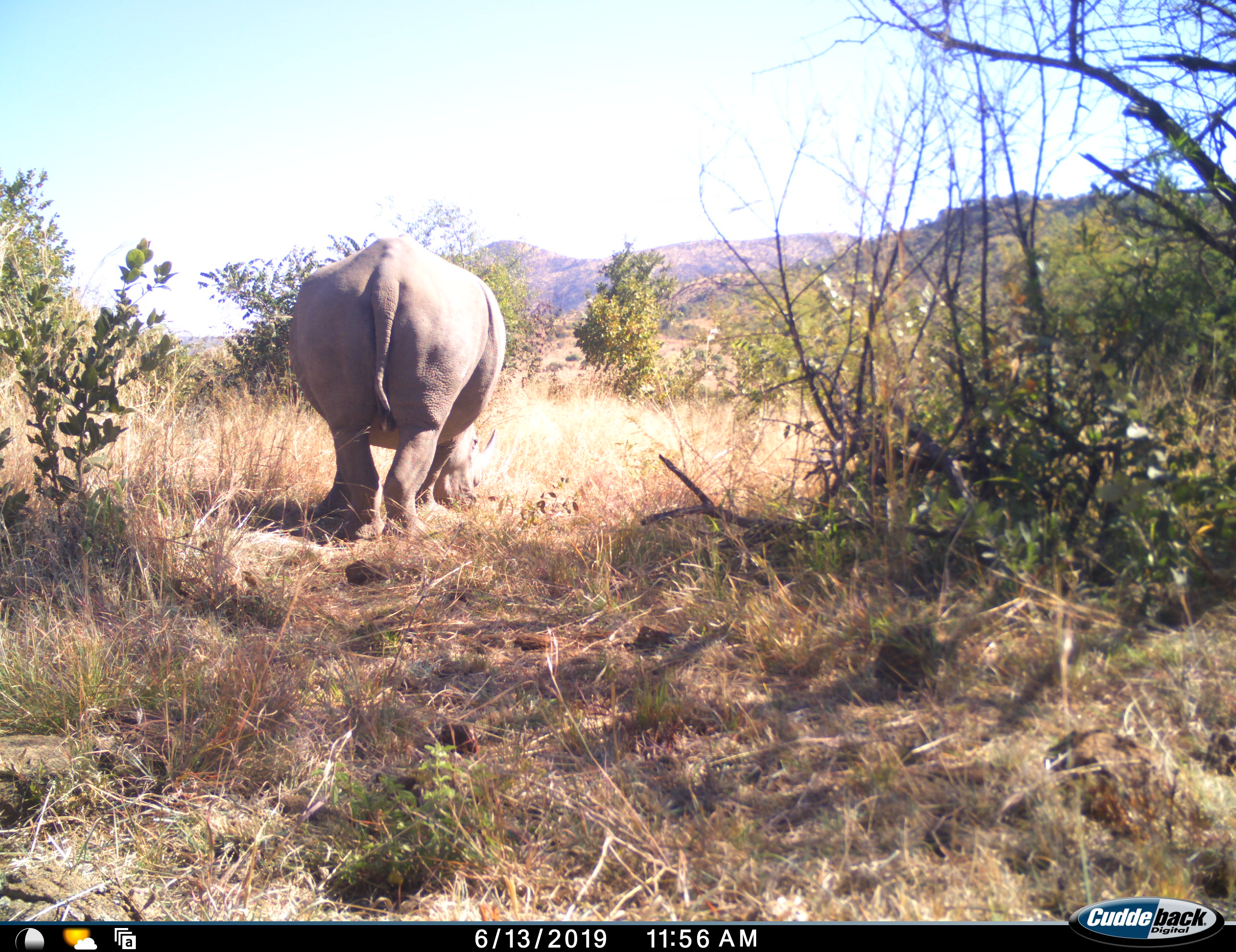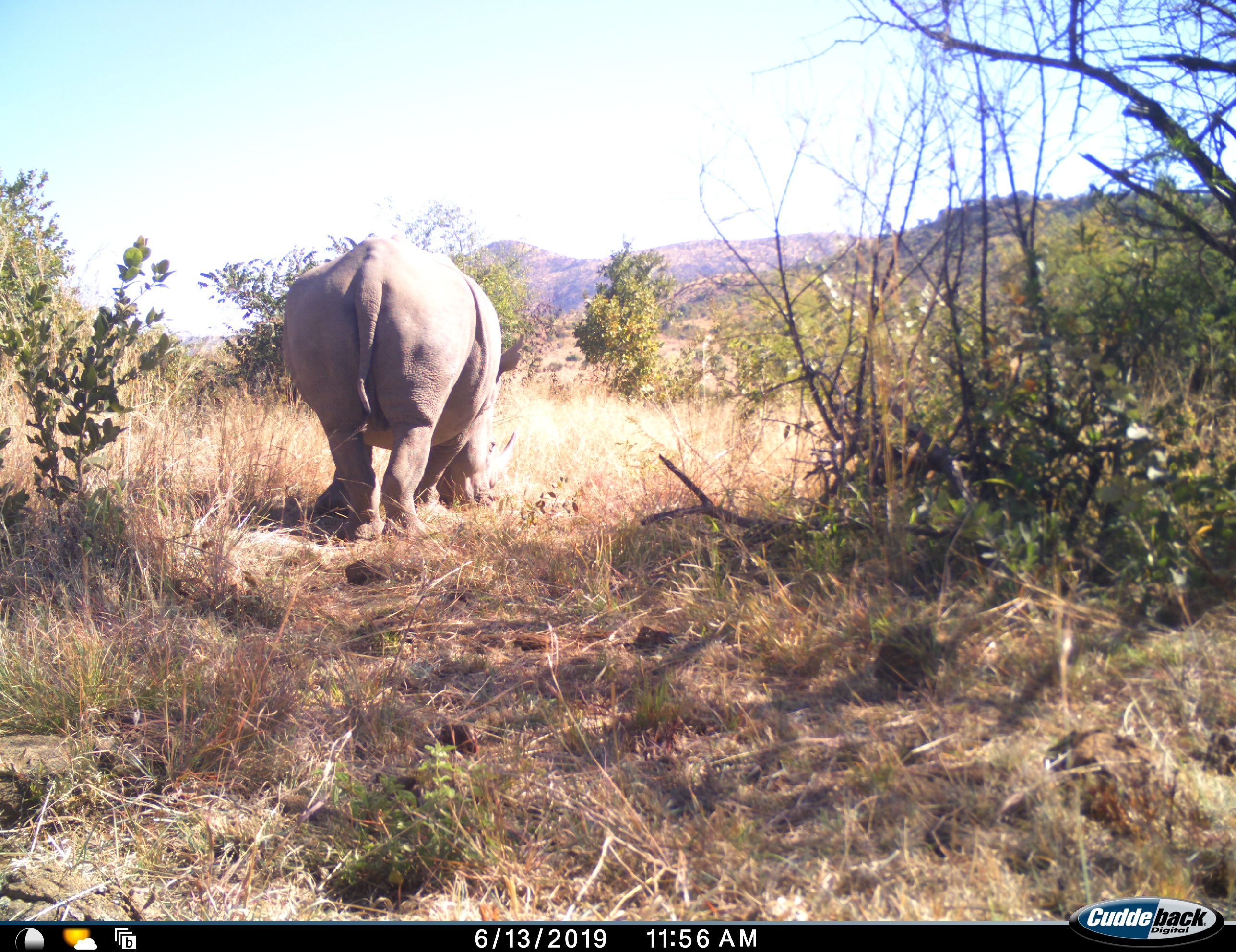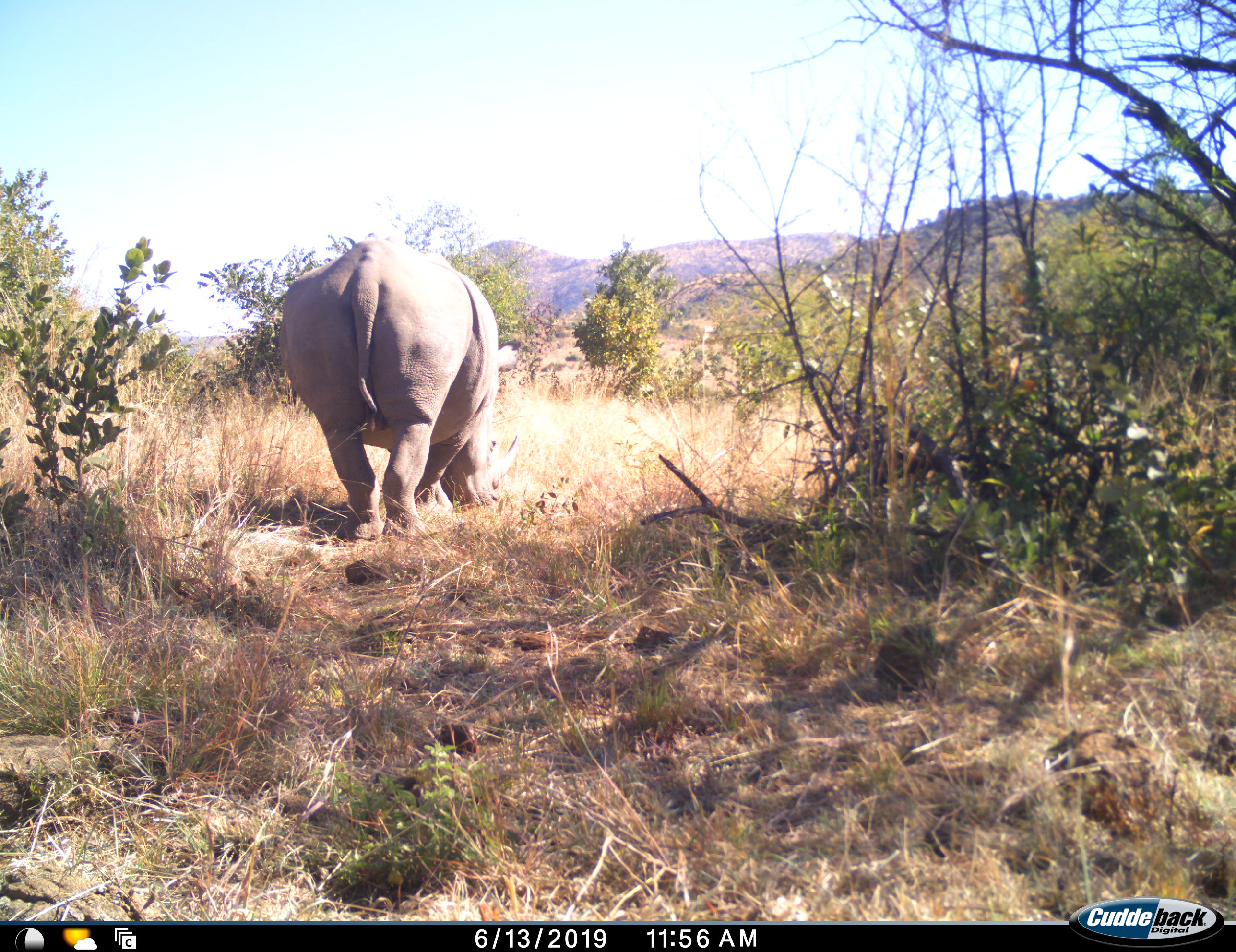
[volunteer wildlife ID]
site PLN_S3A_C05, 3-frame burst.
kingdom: Animalia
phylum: Chordata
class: Mammalia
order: Perissodactyla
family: Rhinocerotidae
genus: Ceratotherium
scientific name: Ceratotherium simum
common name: white rhinoceros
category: rhinoceroswhite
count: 1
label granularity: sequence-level